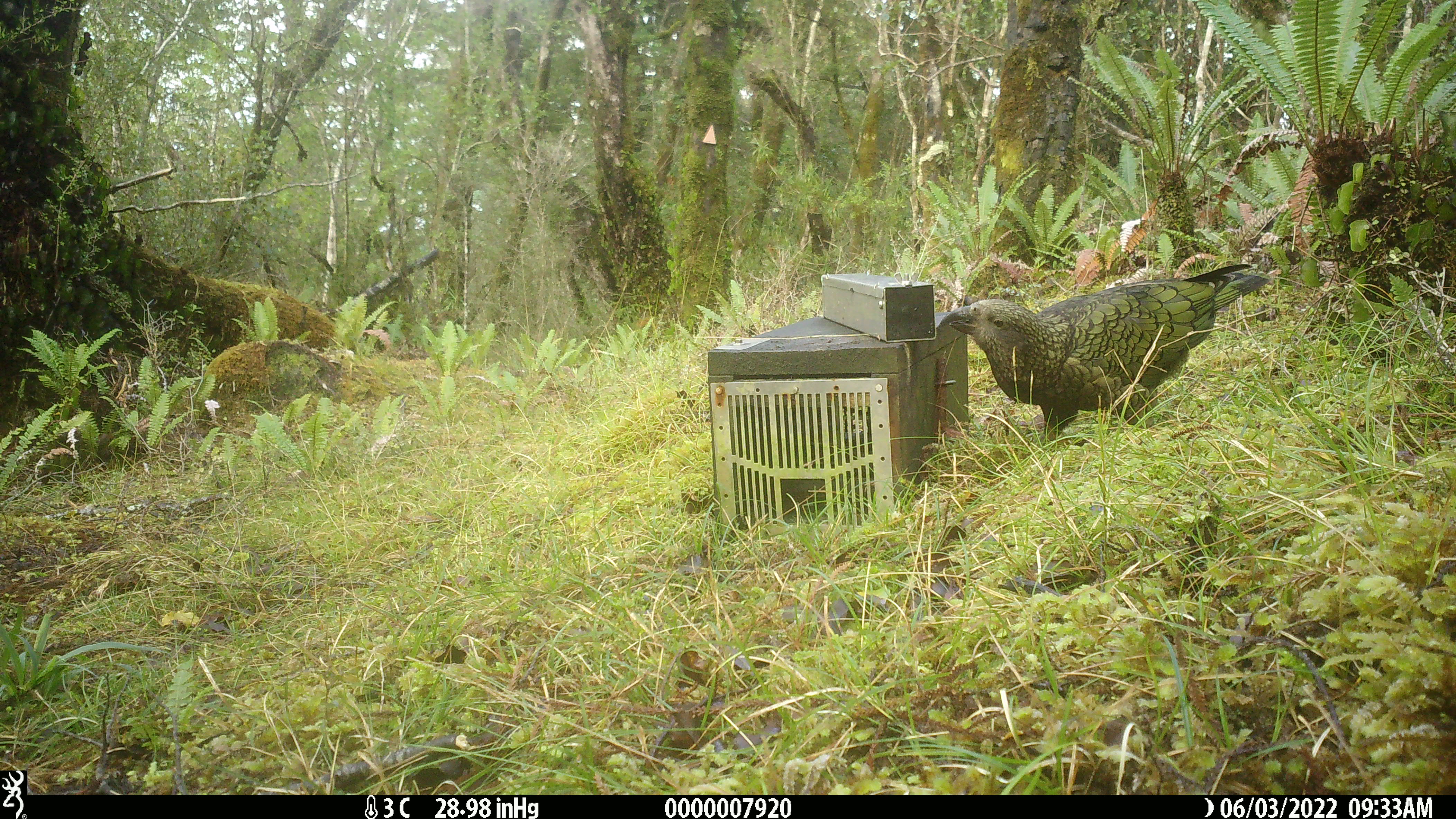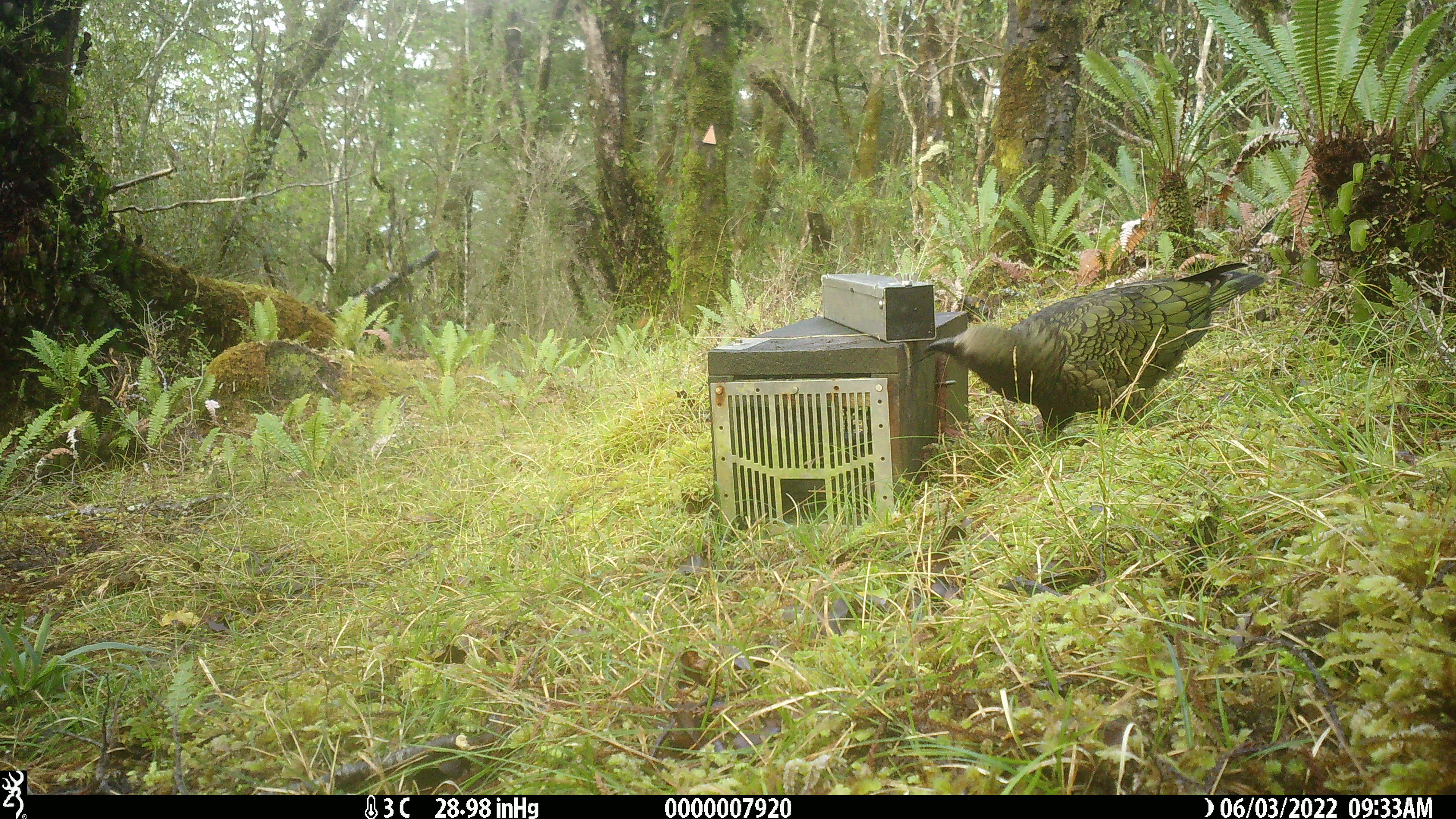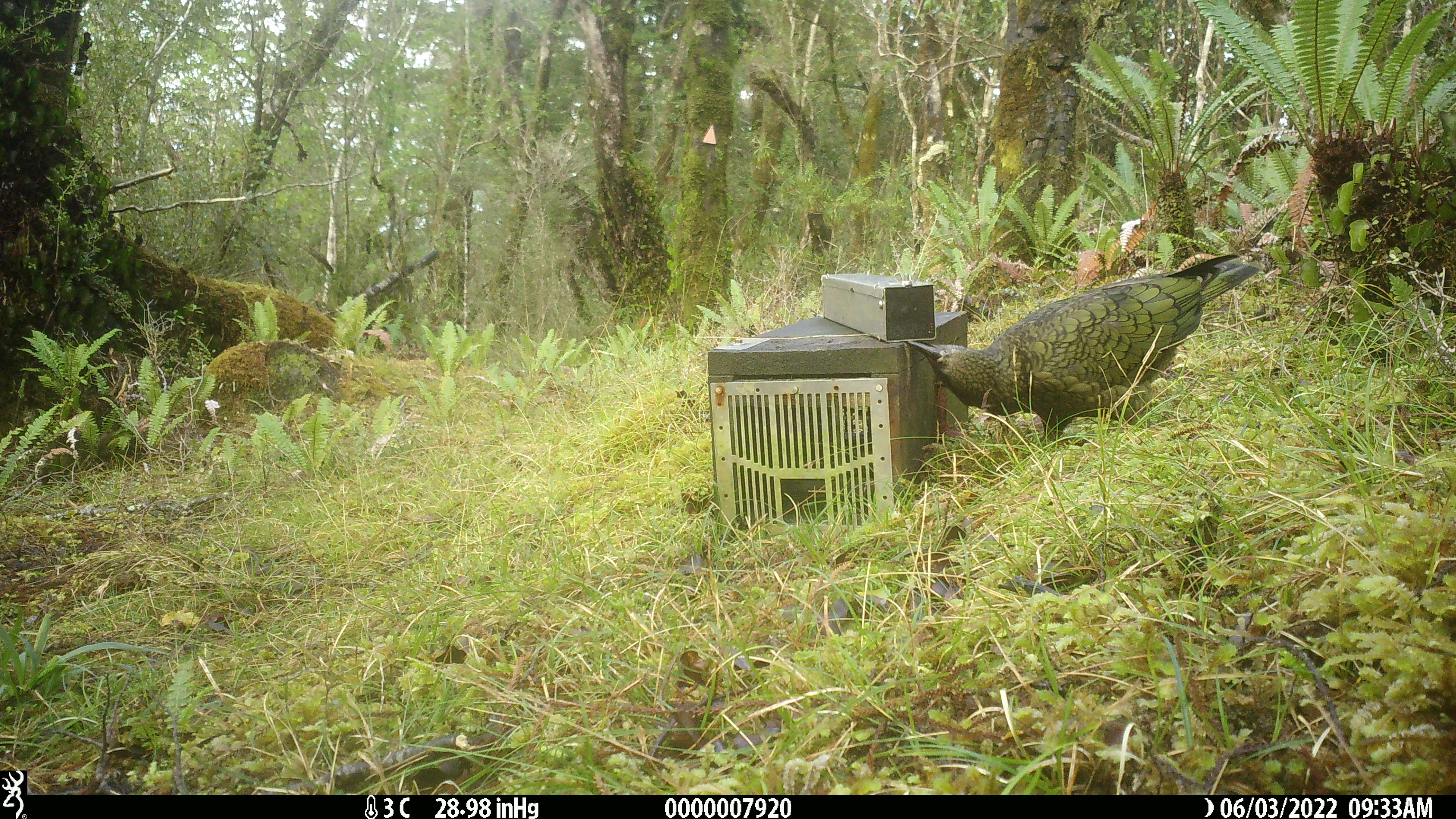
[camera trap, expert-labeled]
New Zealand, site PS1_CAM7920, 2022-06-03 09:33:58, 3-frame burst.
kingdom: Animalia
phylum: Chordata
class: Aves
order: Psittaciformes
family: Strigopidae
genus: Nestor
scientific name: Nestor notabilis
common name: kea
Kea (Nestor notabilis).